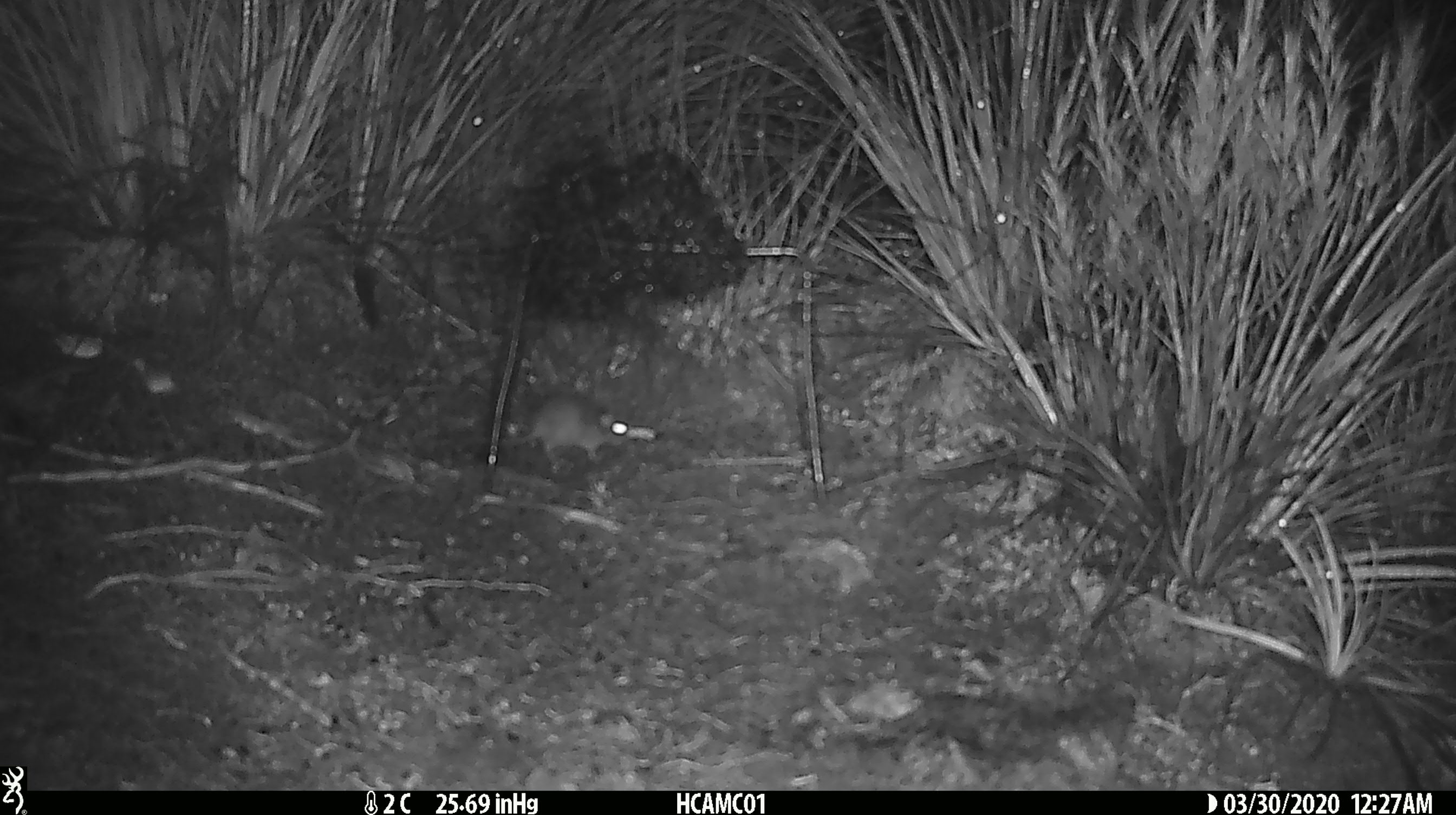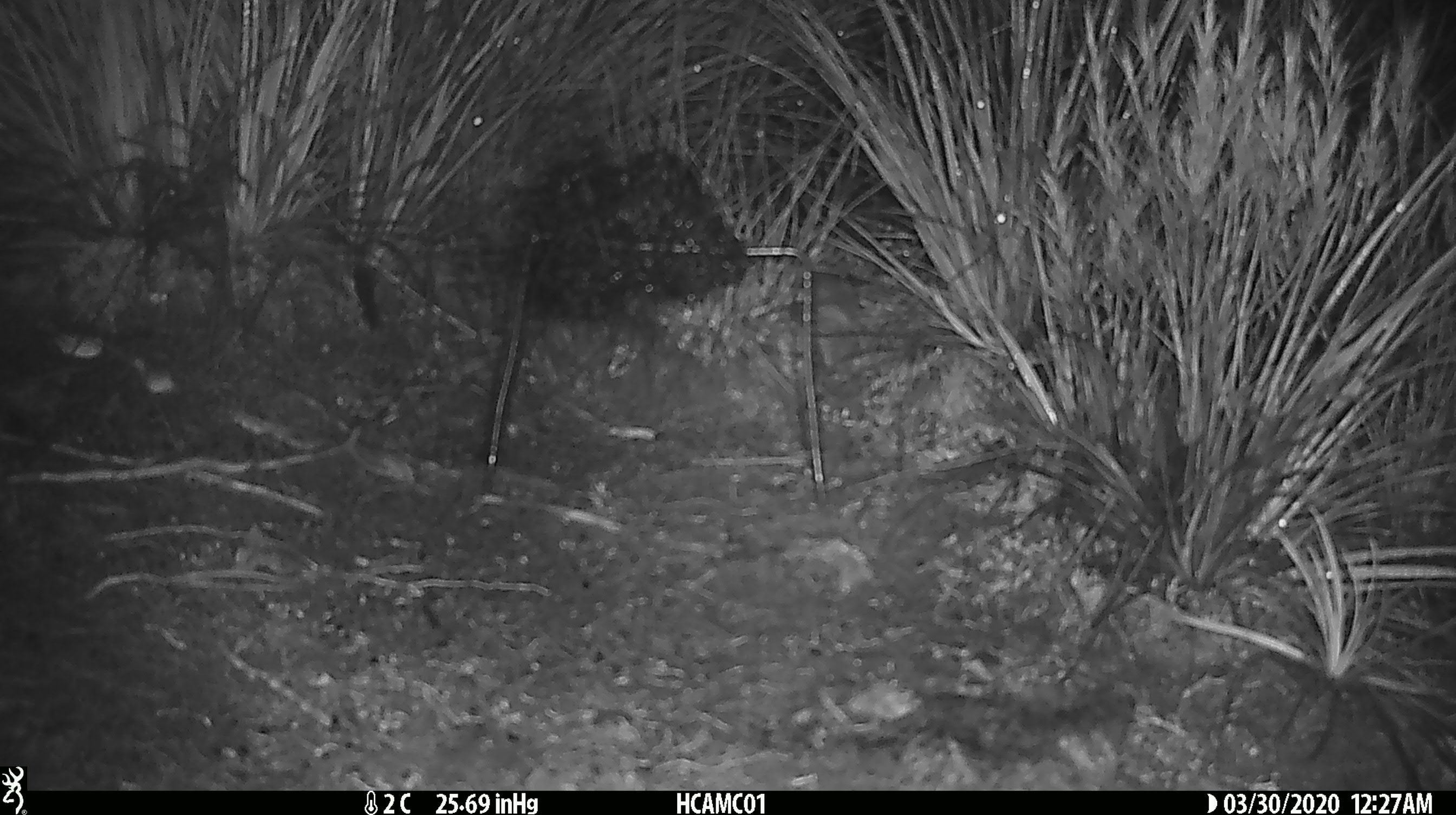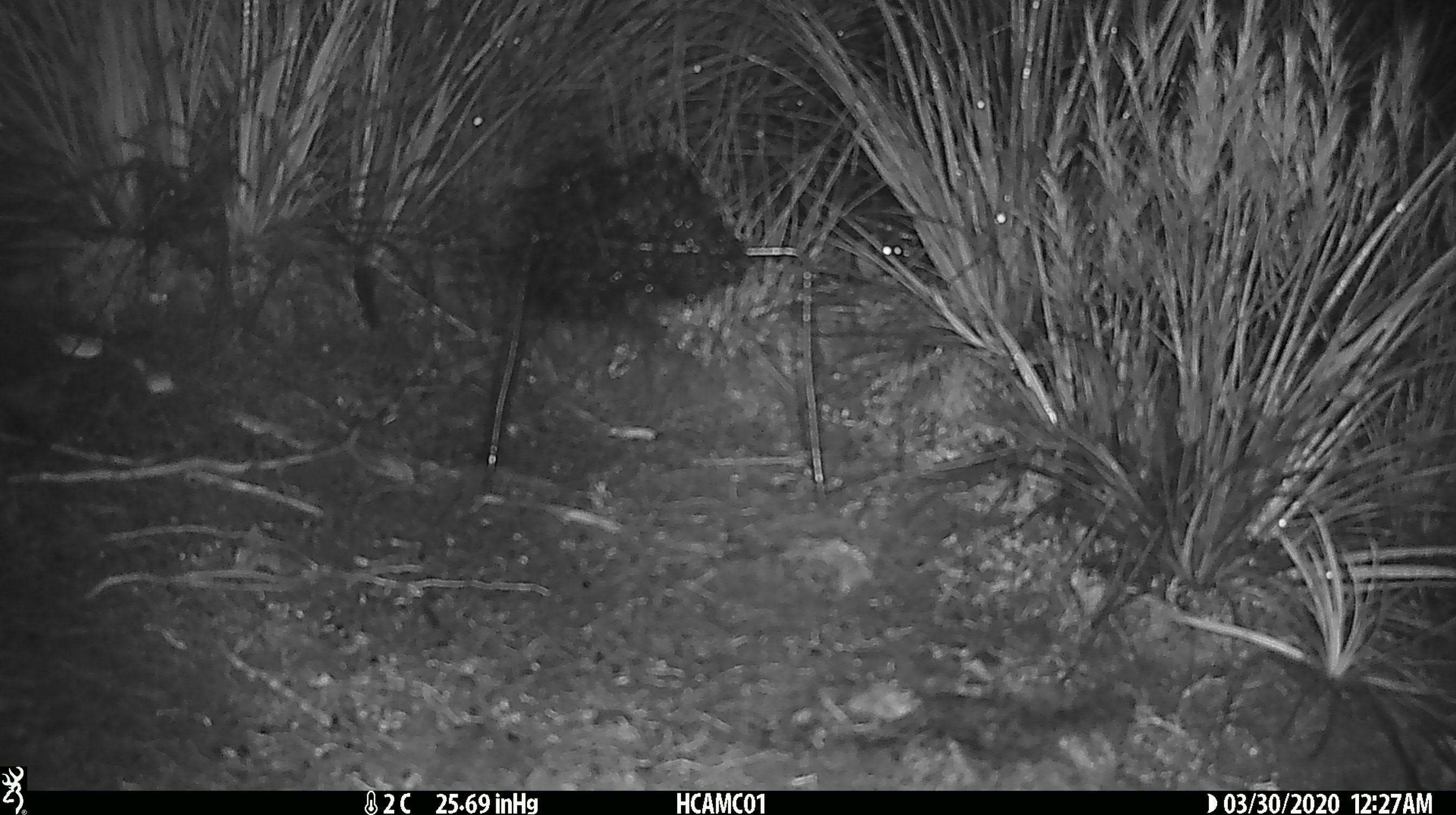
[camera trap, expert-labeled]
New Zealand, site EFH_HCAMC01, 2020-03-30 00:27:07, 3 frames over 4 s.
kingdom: Animalia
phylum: Chordata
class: Mammalia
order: Rodentia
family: Muridae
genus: Mus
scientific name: Mus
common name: mouse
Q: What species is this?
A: Mouse (Mus).